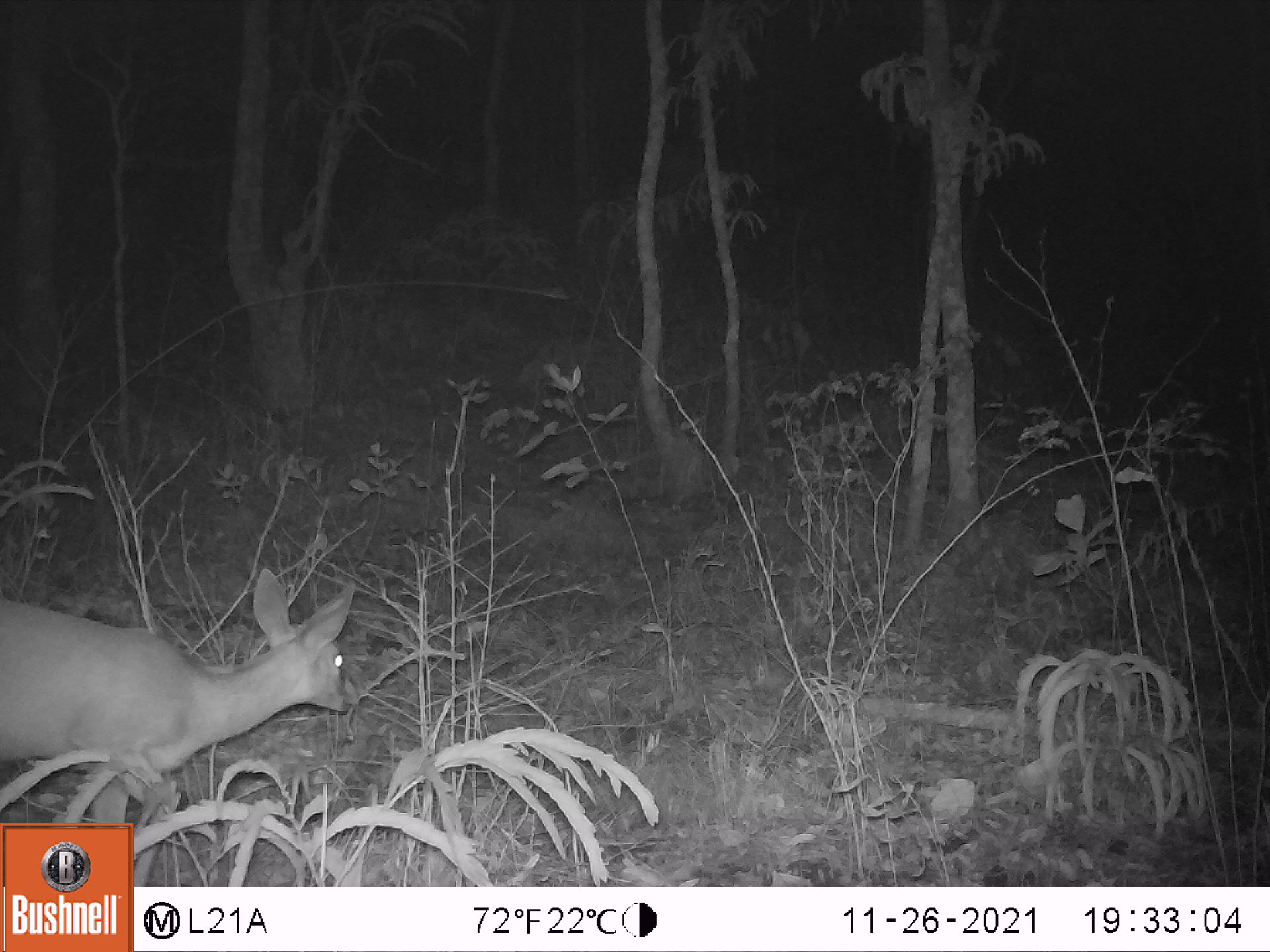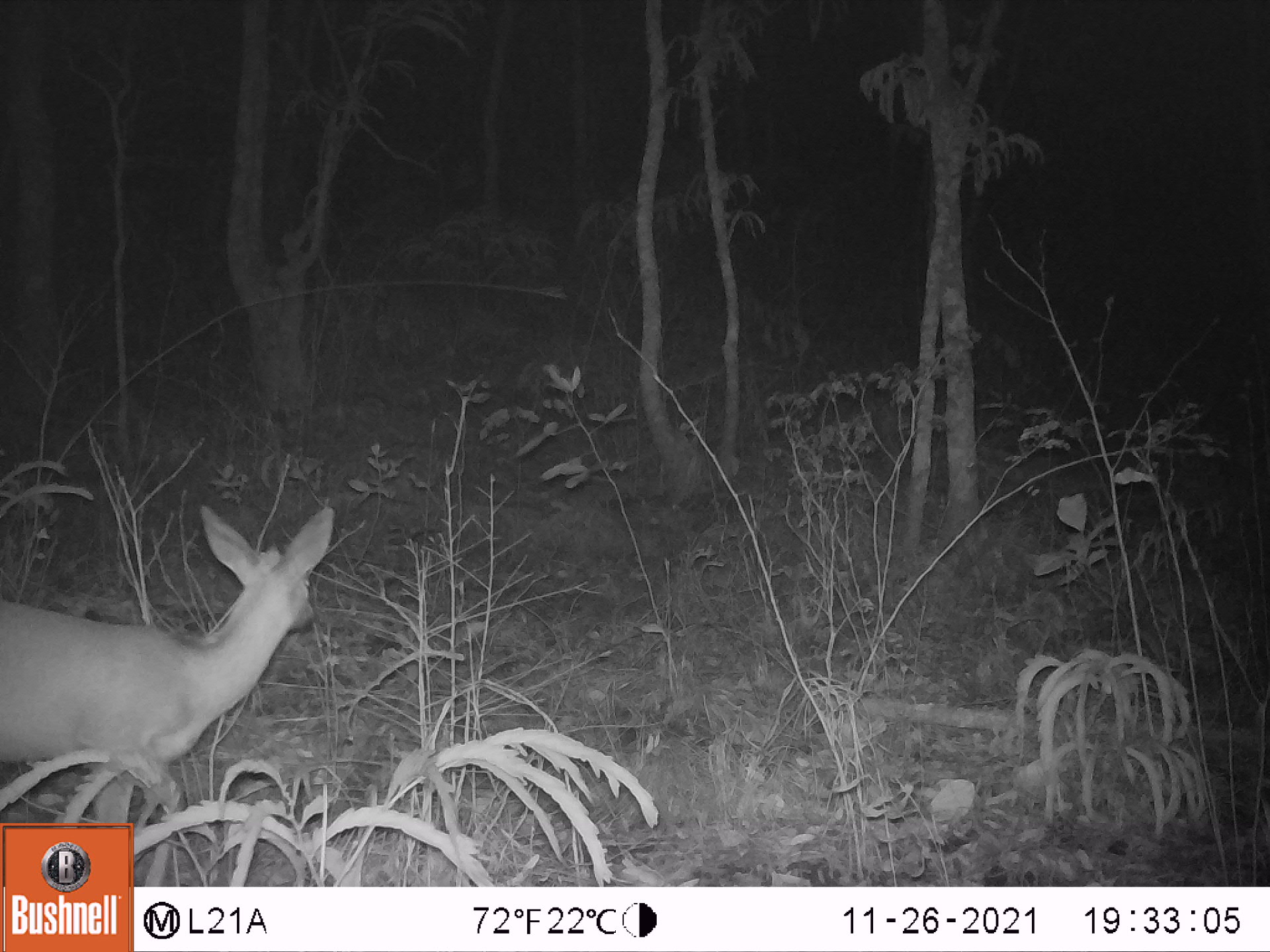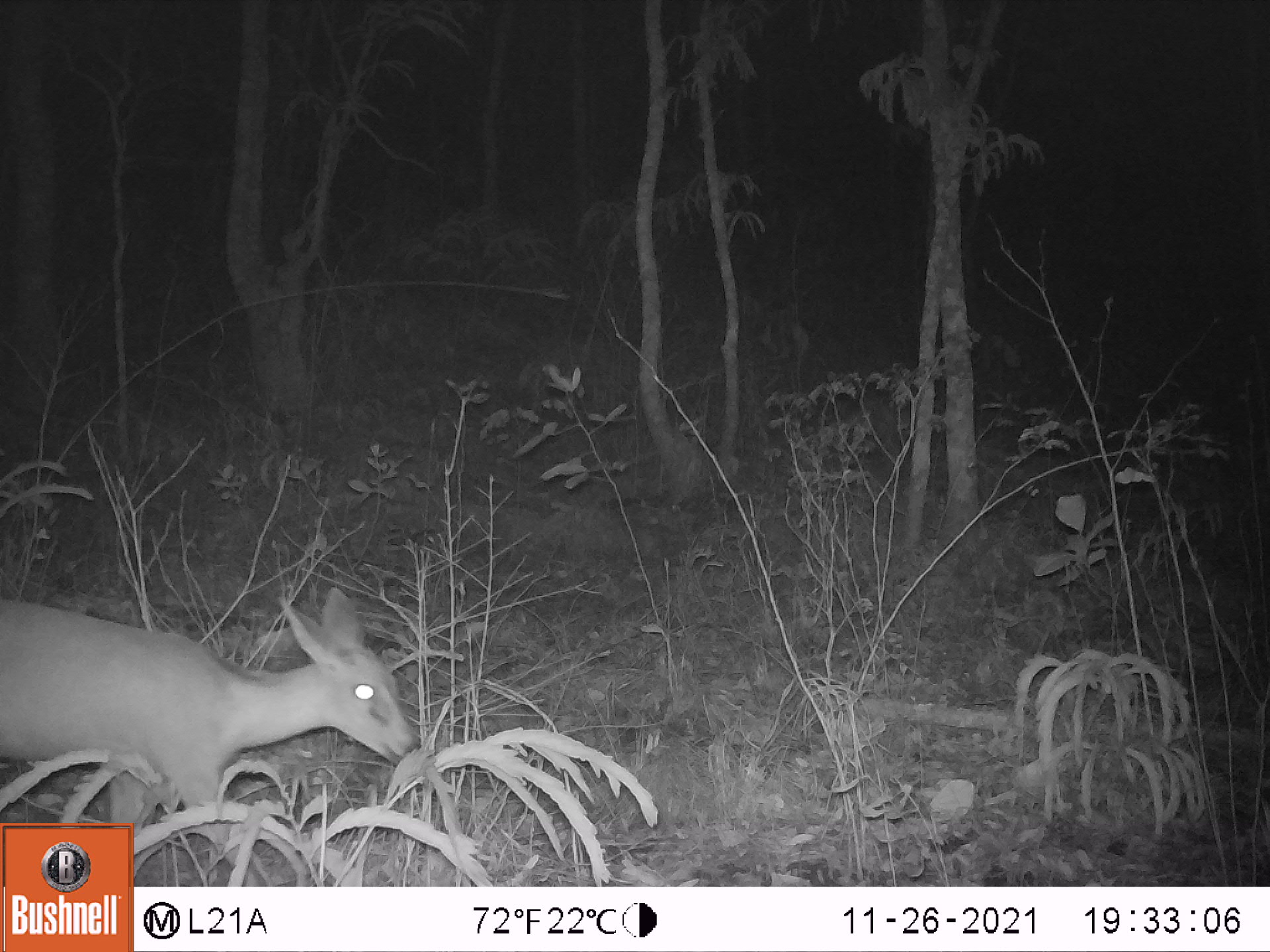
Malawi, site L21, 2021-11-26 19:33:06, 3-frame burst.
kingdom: Animalia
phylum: Chordata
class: Mammalia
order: Artiodactyla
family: Bovidae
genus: Sylvicapra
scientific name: Sylvicapra grimmia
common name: common duiker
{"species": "common duiker (Sylvicapra grimmia)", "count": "1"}